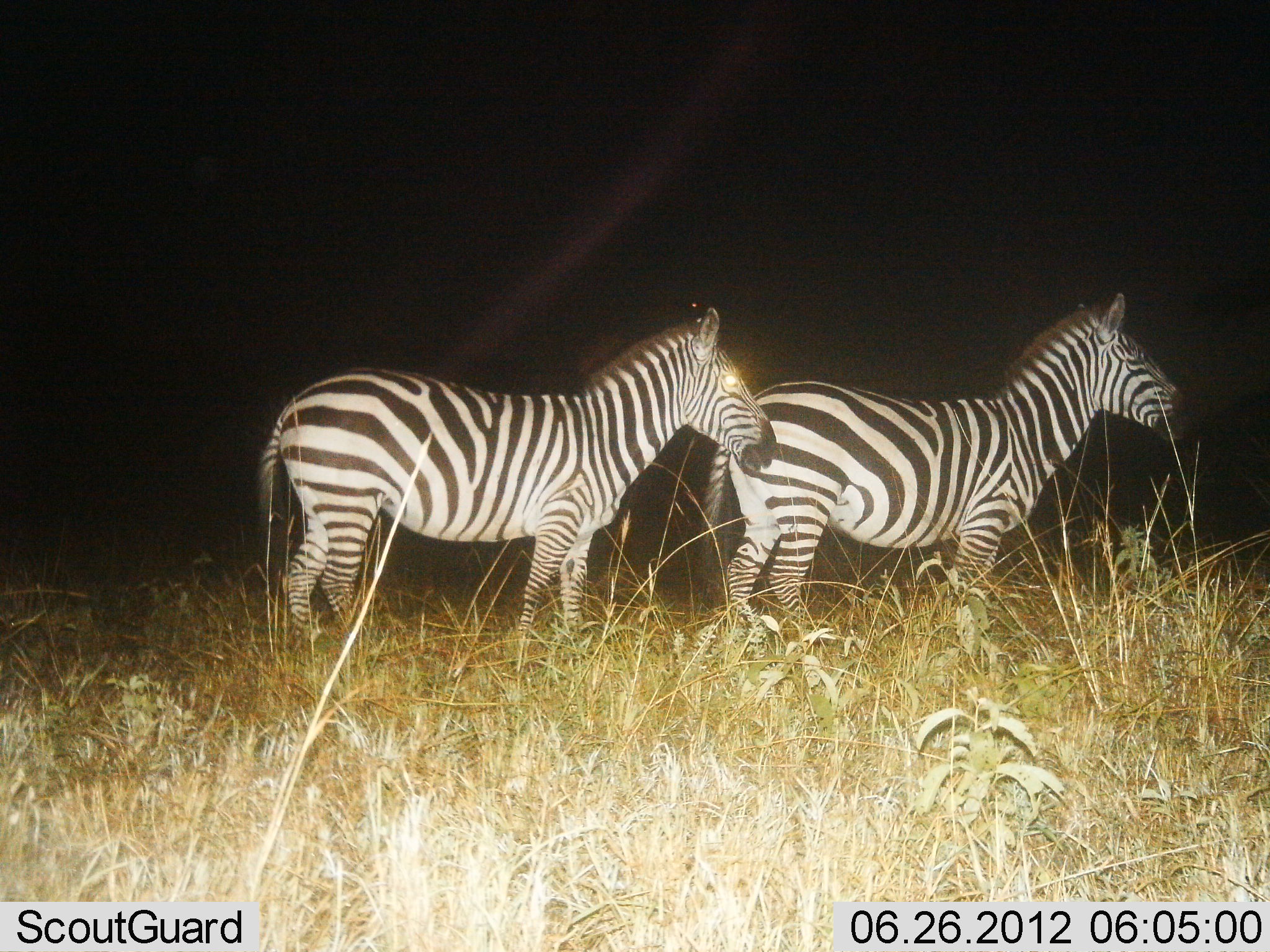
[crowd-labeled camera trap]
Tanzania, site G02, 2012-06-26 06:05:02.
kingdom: Animalia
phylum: Chordata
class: Mammalia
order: Perissodactyla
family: Equidae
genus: Equus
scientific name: Equus quagga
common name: plains zebra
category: zebra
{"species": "zebra (plains zebra) (Equus quagga)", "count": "2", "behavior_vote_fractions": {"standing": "80%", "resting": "0%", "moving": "10%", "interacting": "10%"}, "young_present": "0%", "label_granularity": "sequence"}